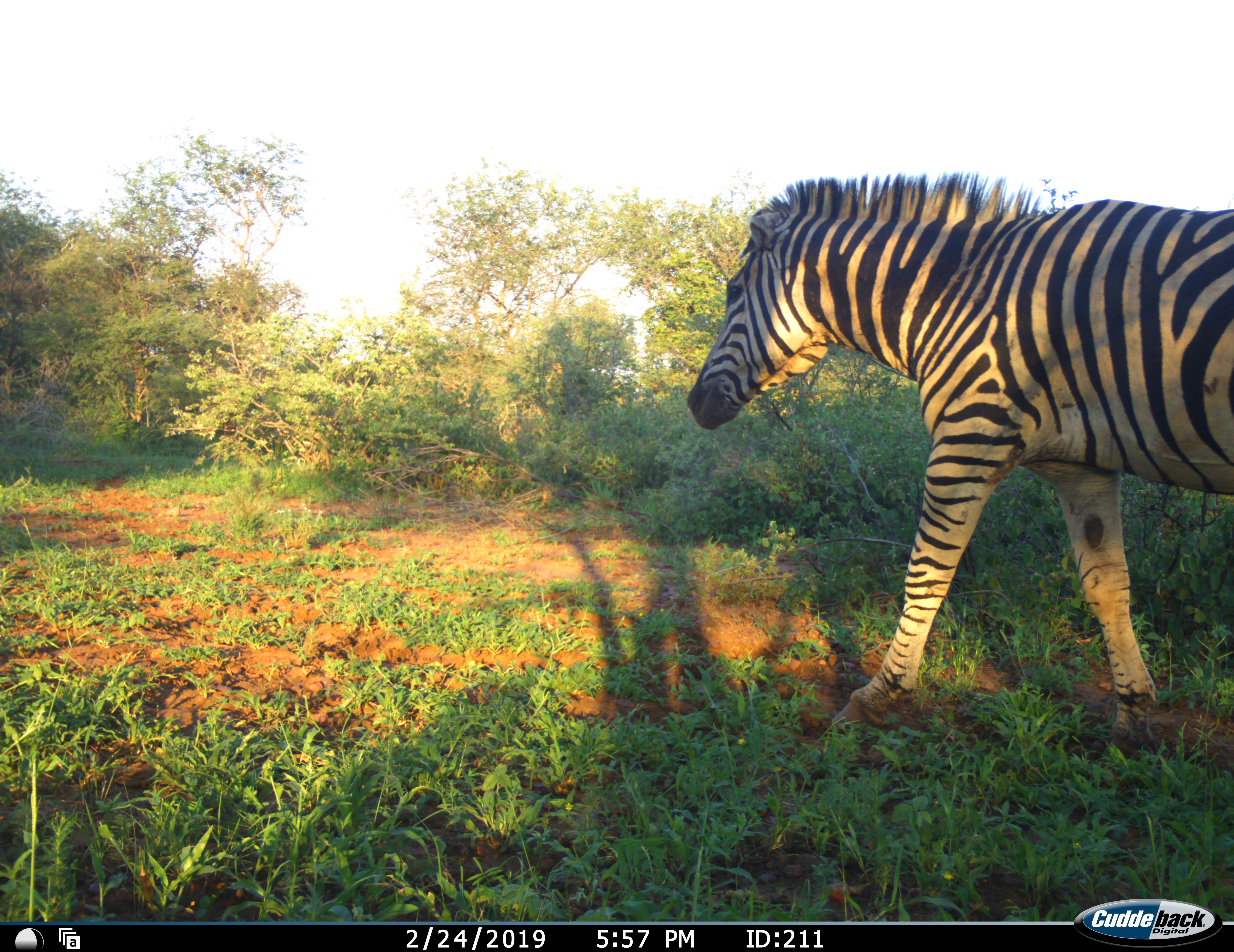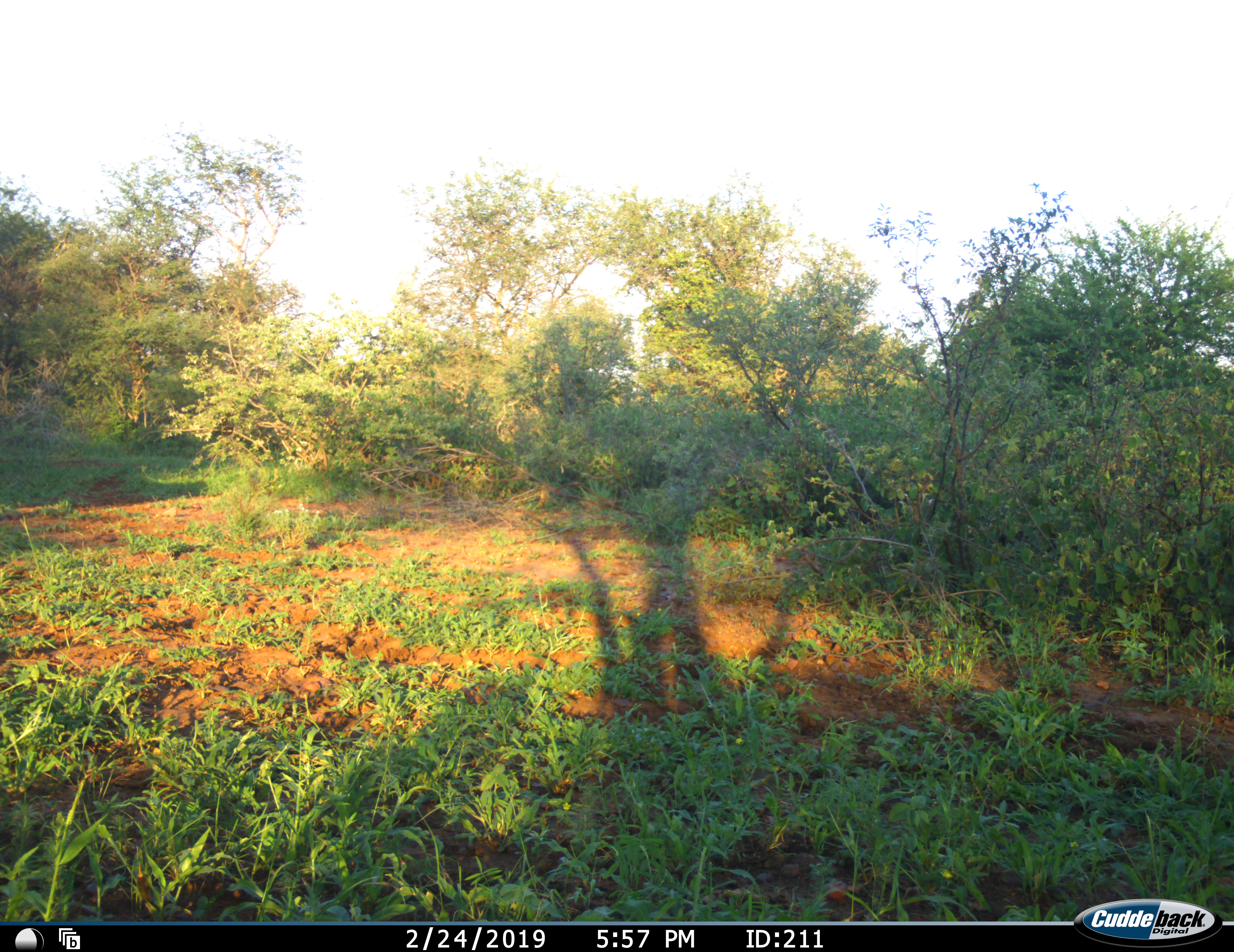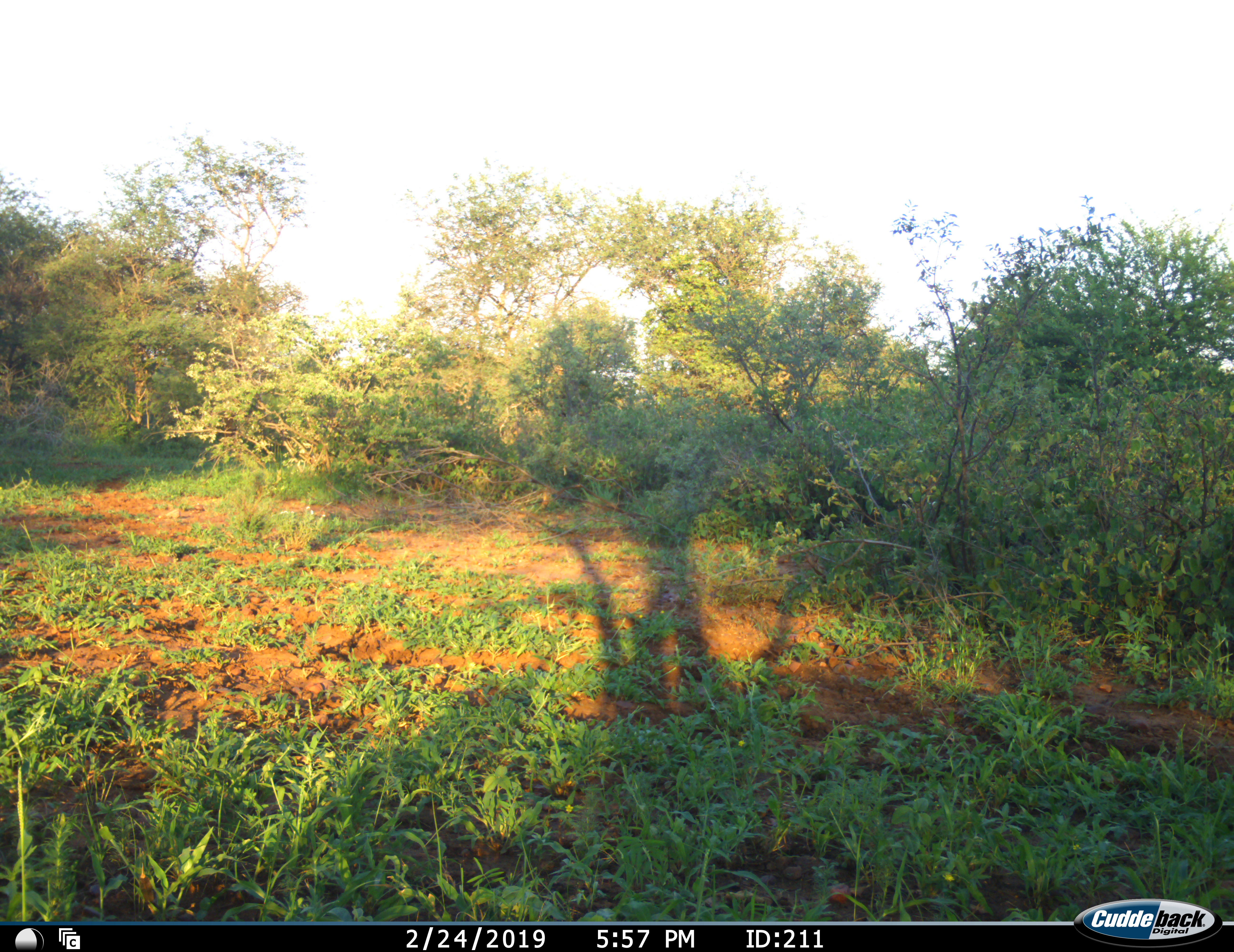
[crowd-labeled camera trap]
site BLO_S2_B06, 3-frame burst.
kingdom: Animalia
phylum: Chordata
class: Mammalia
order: Perissodactyla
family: Equidae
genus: Equus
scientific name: Equus quagga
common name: plains zebra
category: zebraplains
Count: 1.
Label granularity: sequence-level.